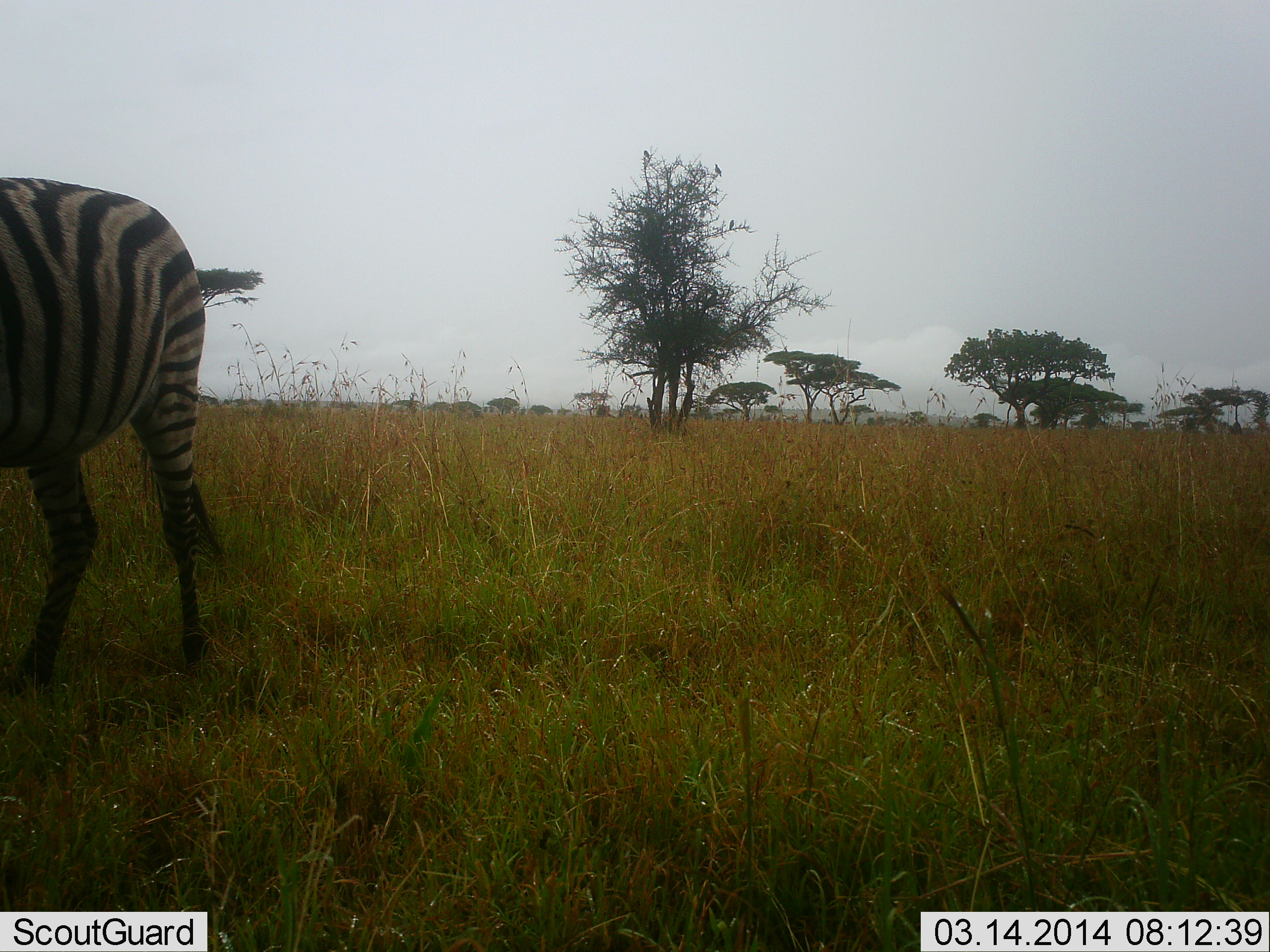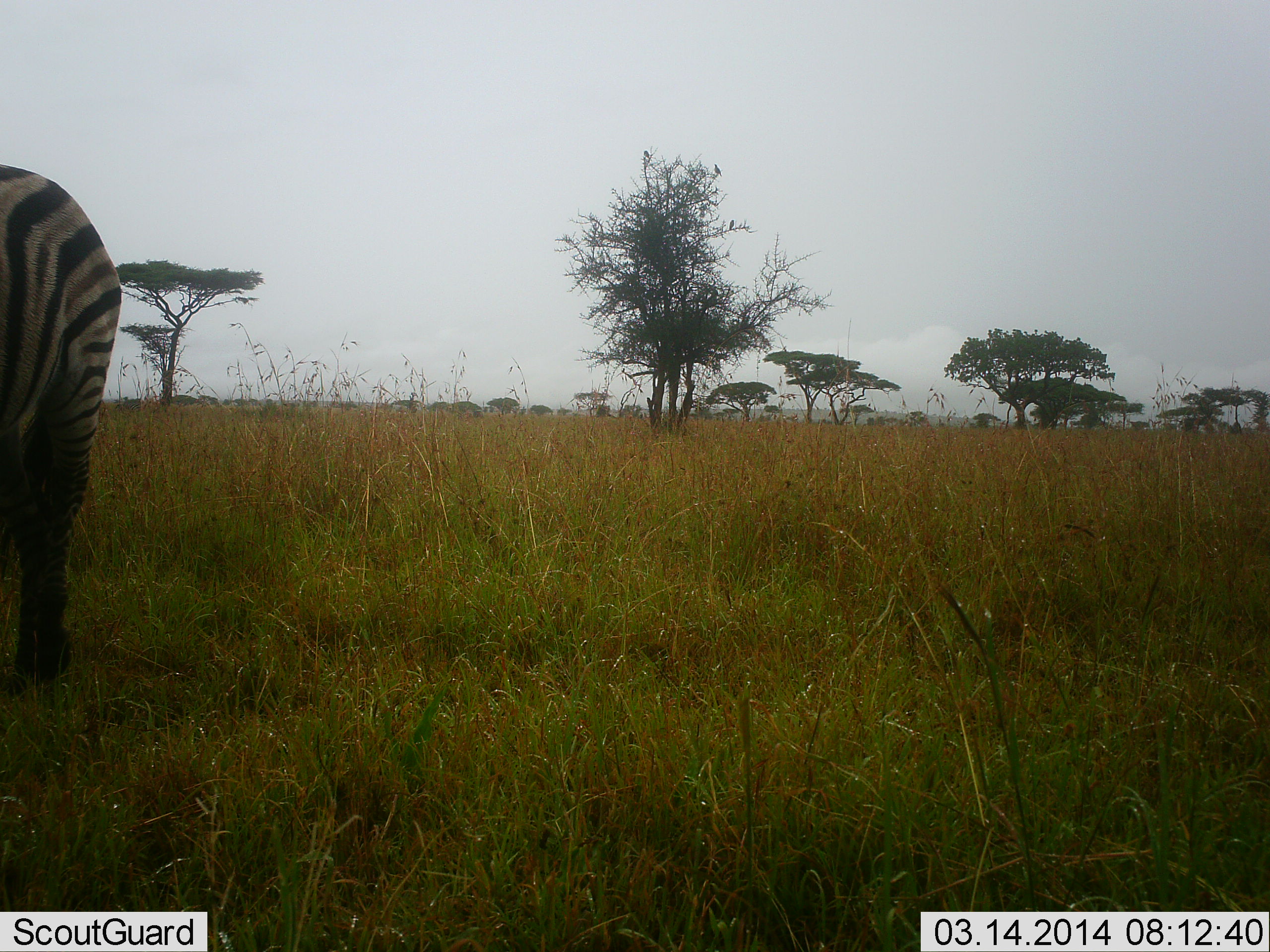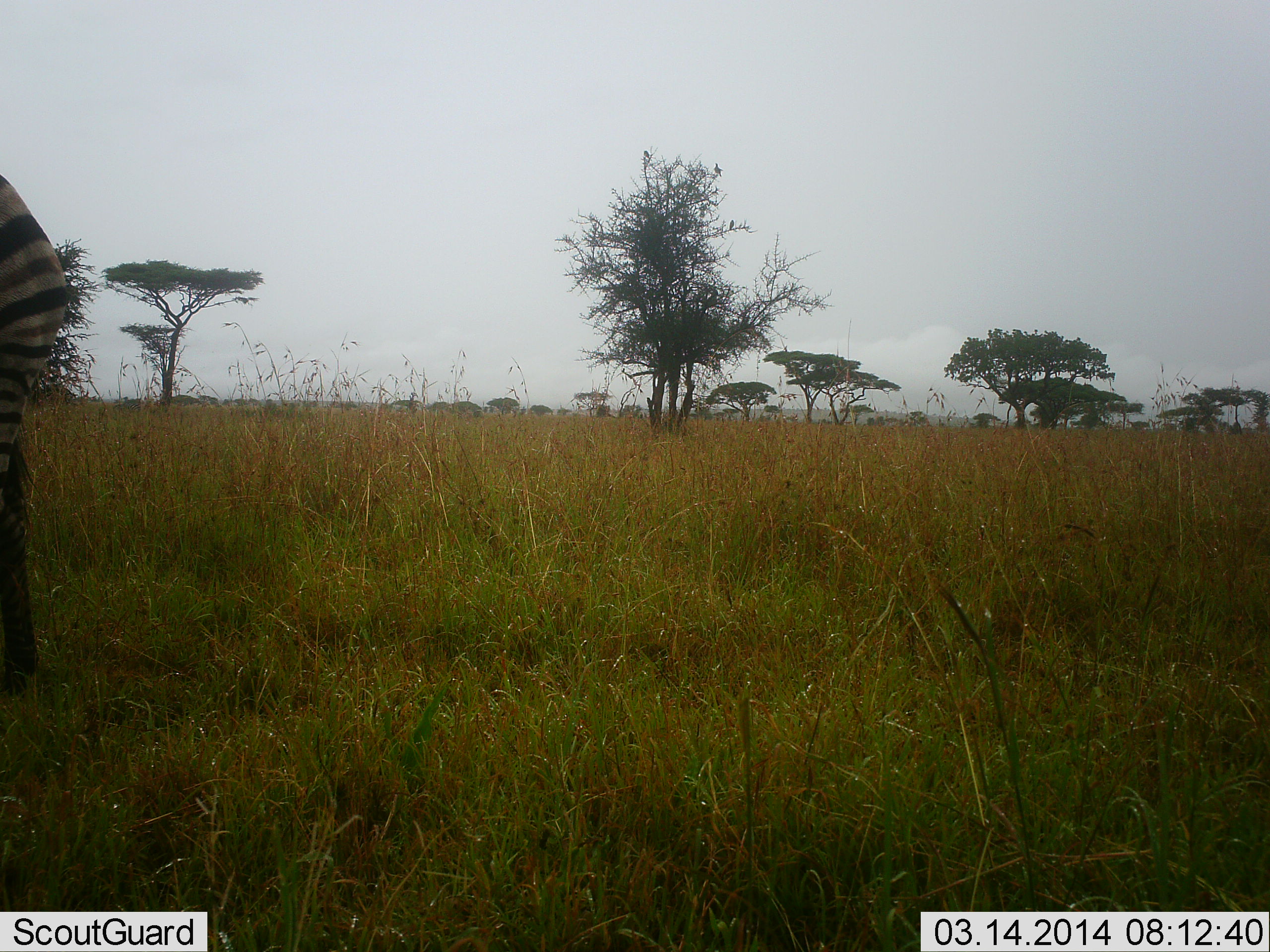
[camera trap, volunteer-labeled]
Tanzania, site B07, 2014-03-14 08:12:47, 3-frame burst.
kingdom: Animalia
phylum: Chordata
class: Mammalia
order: Perissodactyla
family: Equidae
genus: Equus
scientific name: Equus quagga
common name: plains zebra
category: zebra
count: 1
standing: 40%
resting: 2%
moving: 63%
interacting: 2%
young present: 0%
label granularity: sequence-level